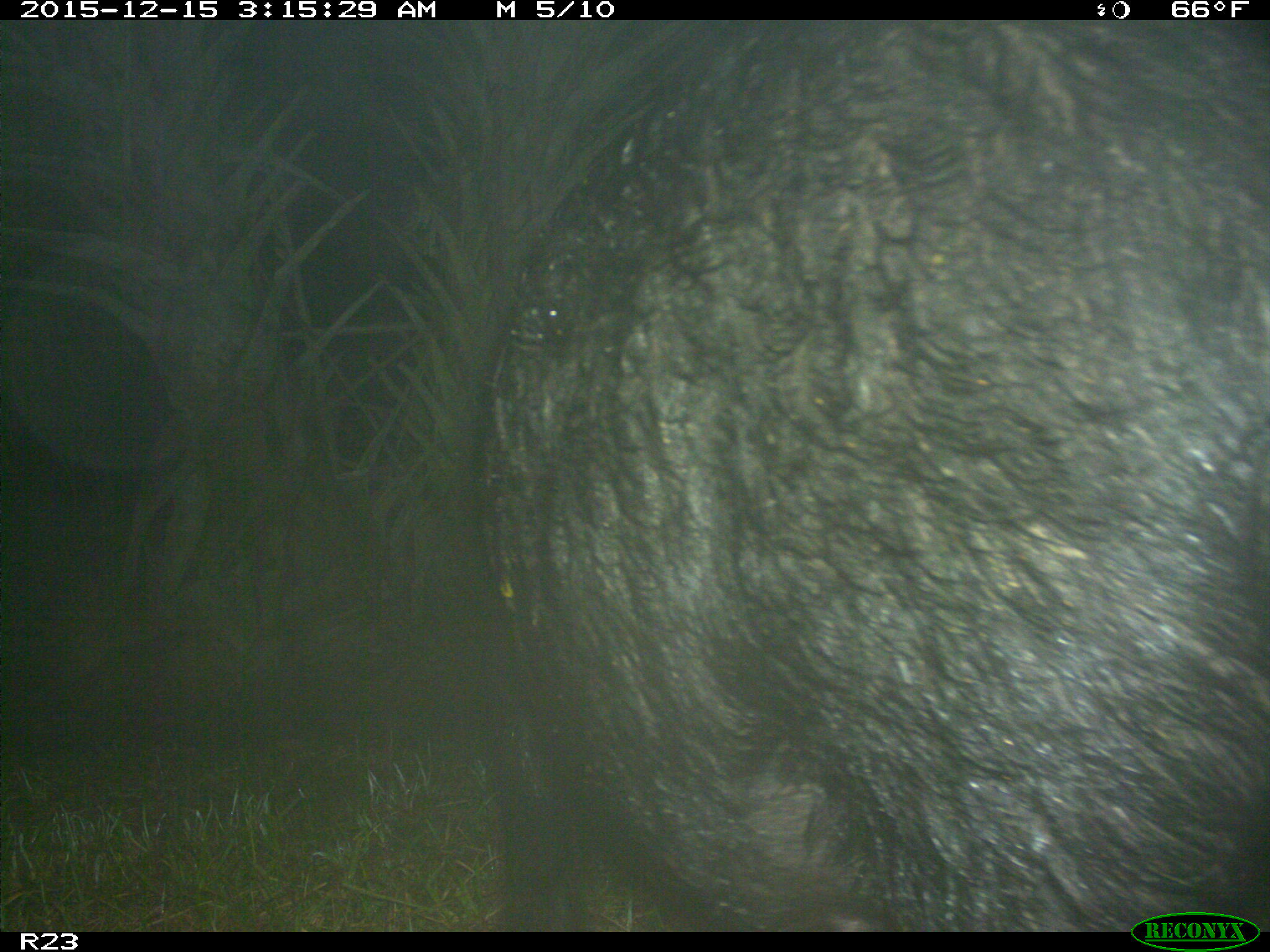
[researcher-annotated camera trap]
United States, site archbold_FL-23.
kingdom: Animalia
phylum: Chordata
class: Mammalia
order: Artiodactyla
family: Suidae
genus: Sus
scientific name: Sus scrofa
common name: wild boar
Sus scrofa (wild boar).